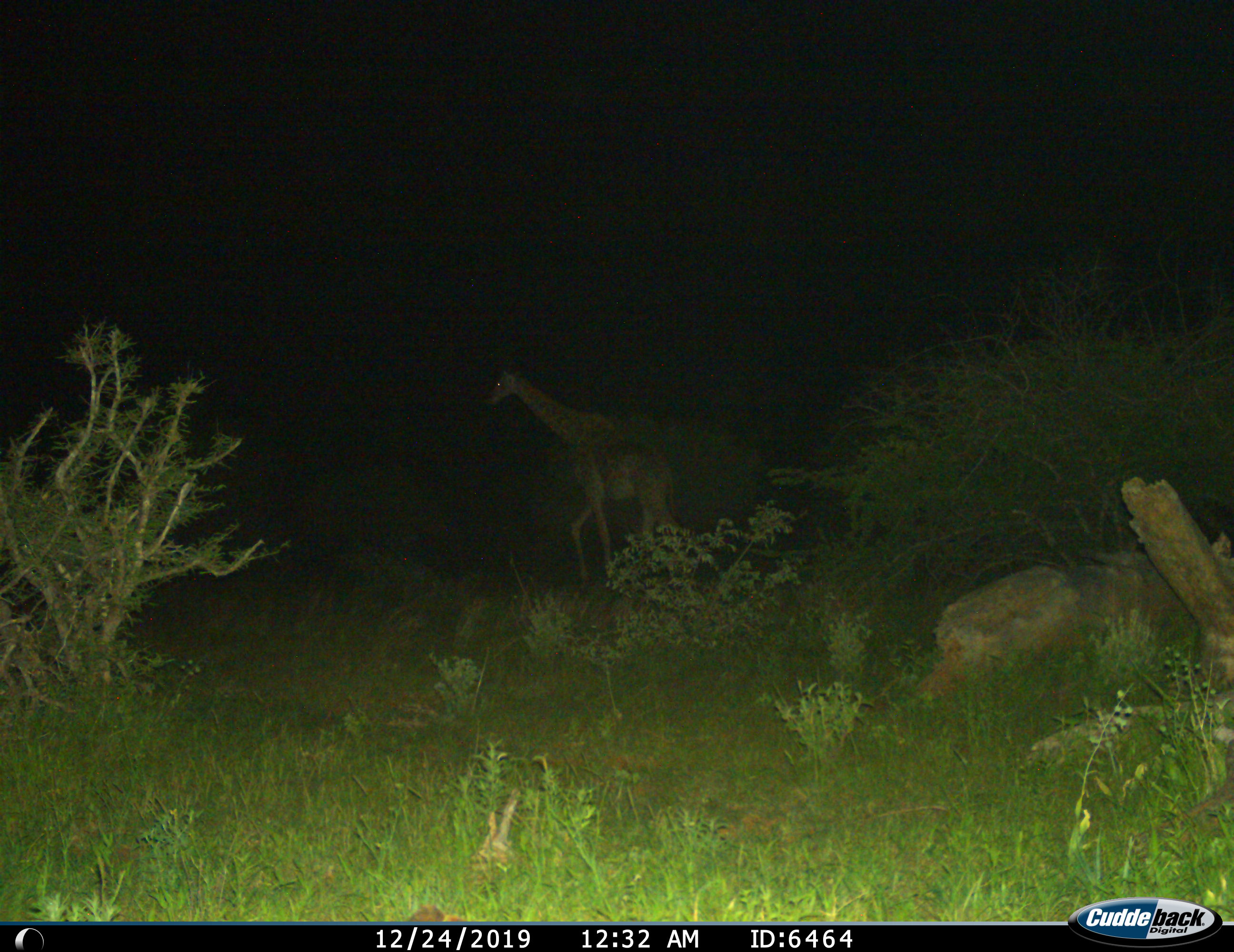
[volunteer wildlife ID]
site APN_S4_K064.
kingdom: Animalia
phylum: Chordata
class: Mammalia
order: Artiodactyla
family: Giraffidae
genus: Giraffa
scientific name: Giraffa camelopardalis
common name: giraffe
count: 1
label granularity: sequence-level